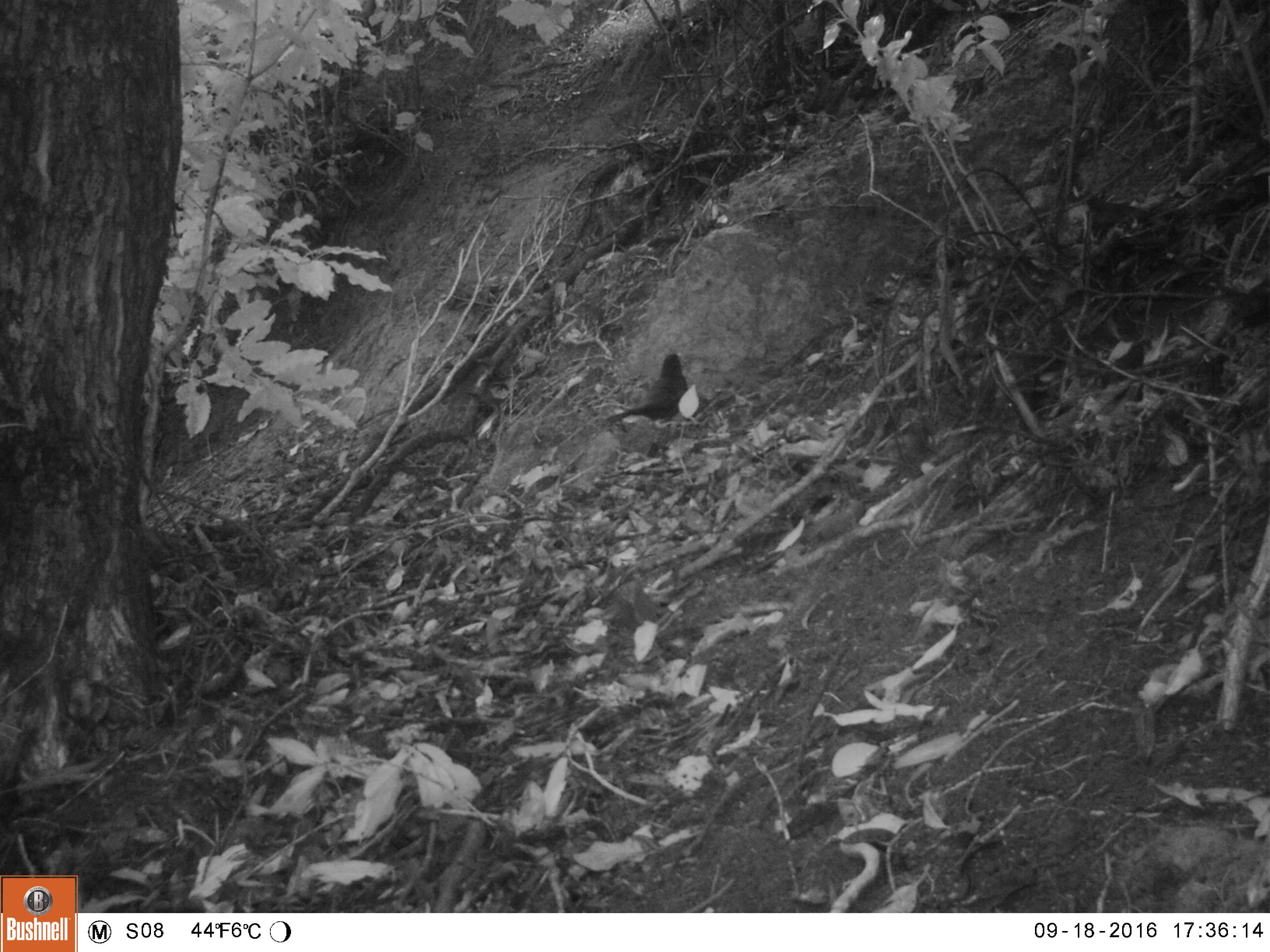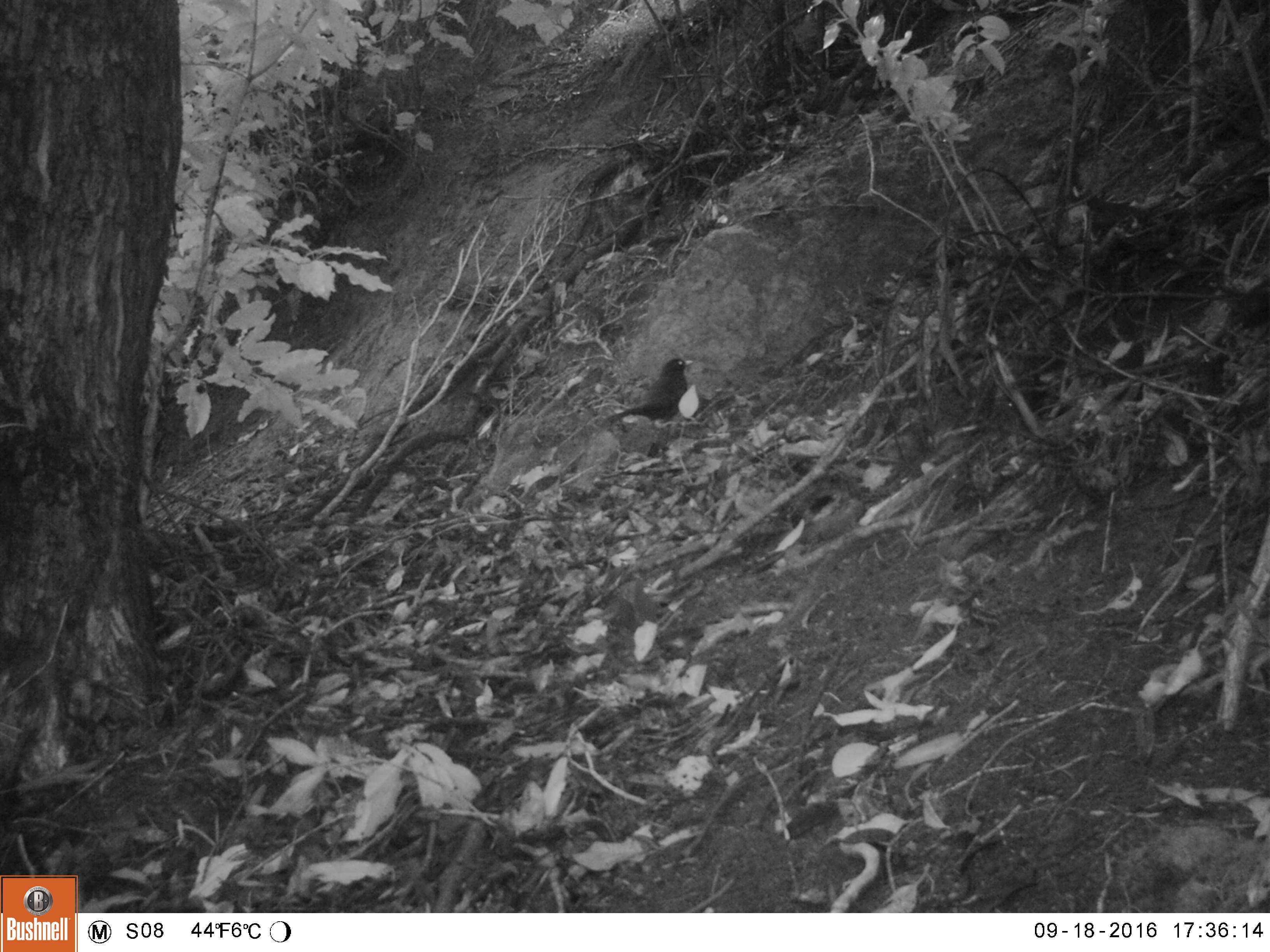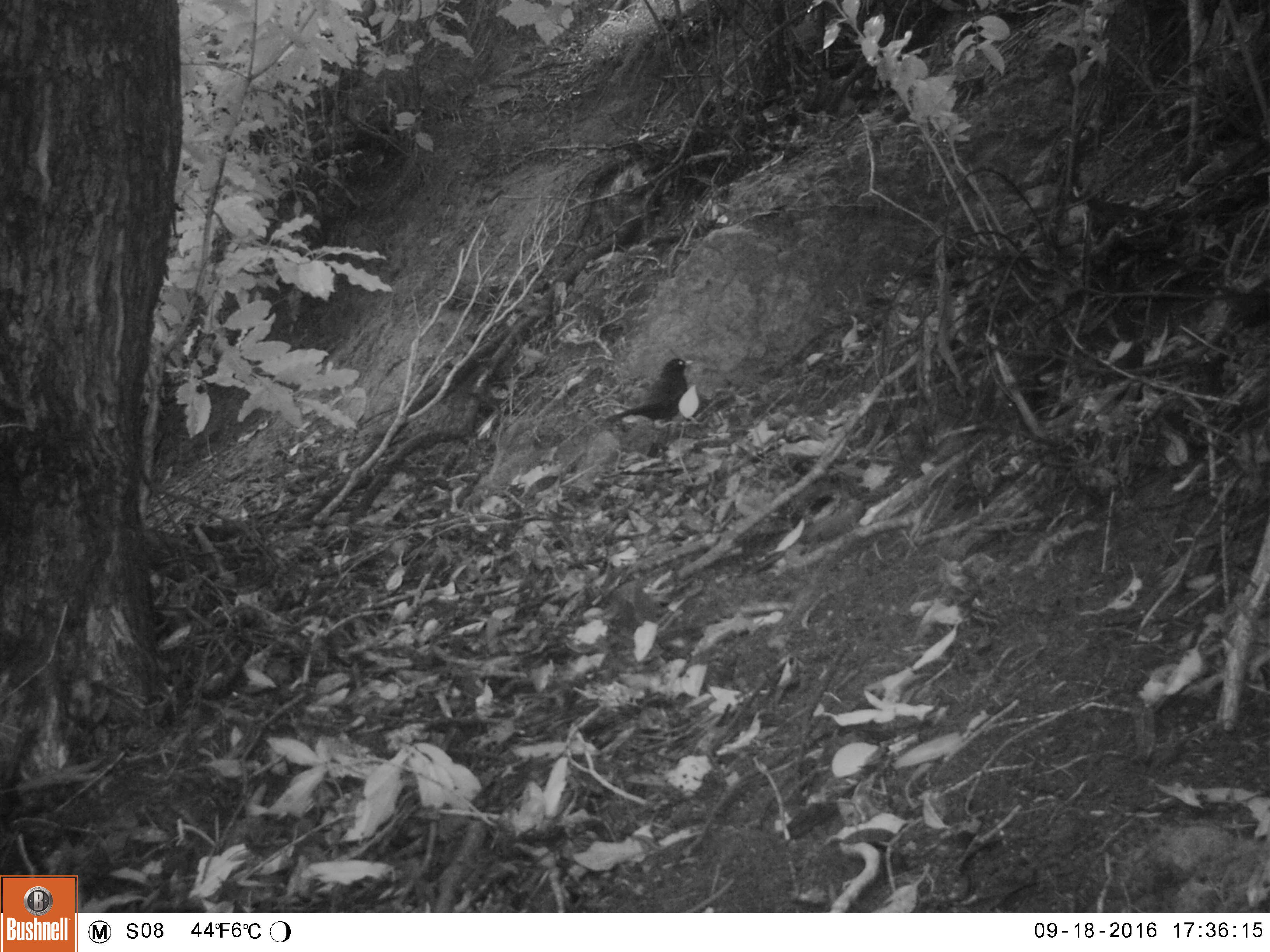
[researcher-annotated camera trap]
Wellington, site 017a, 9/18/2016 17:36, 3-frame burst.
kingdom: Animalia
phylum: Chordata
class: Aves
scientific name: Aves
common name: bird